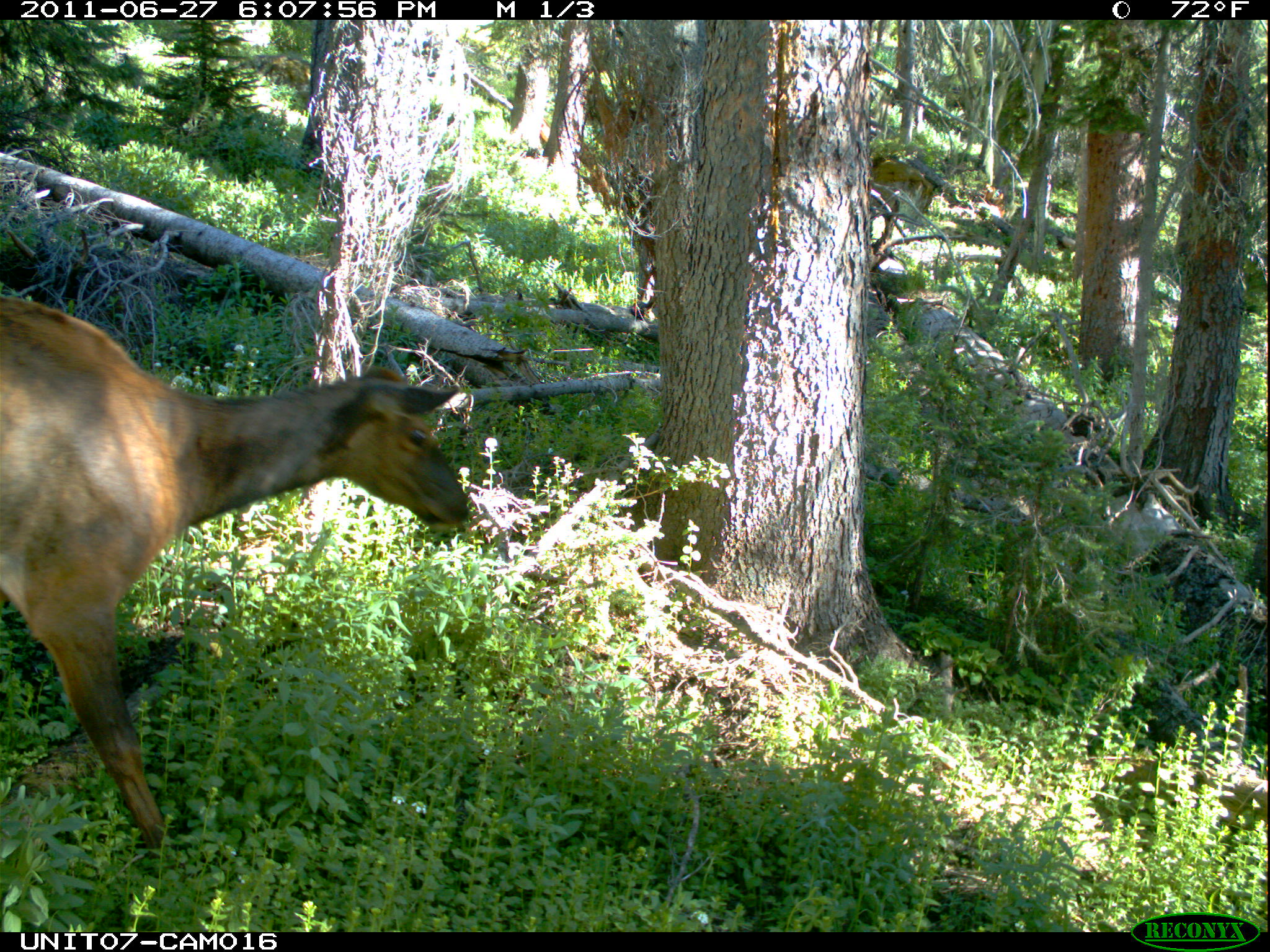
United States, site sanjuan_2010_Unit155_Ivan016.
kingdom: Animalia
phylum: Chordata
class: Mammalia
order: Artiodactyla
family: Cervidae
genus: Cervus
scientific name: Cervus elaphus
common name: red deer